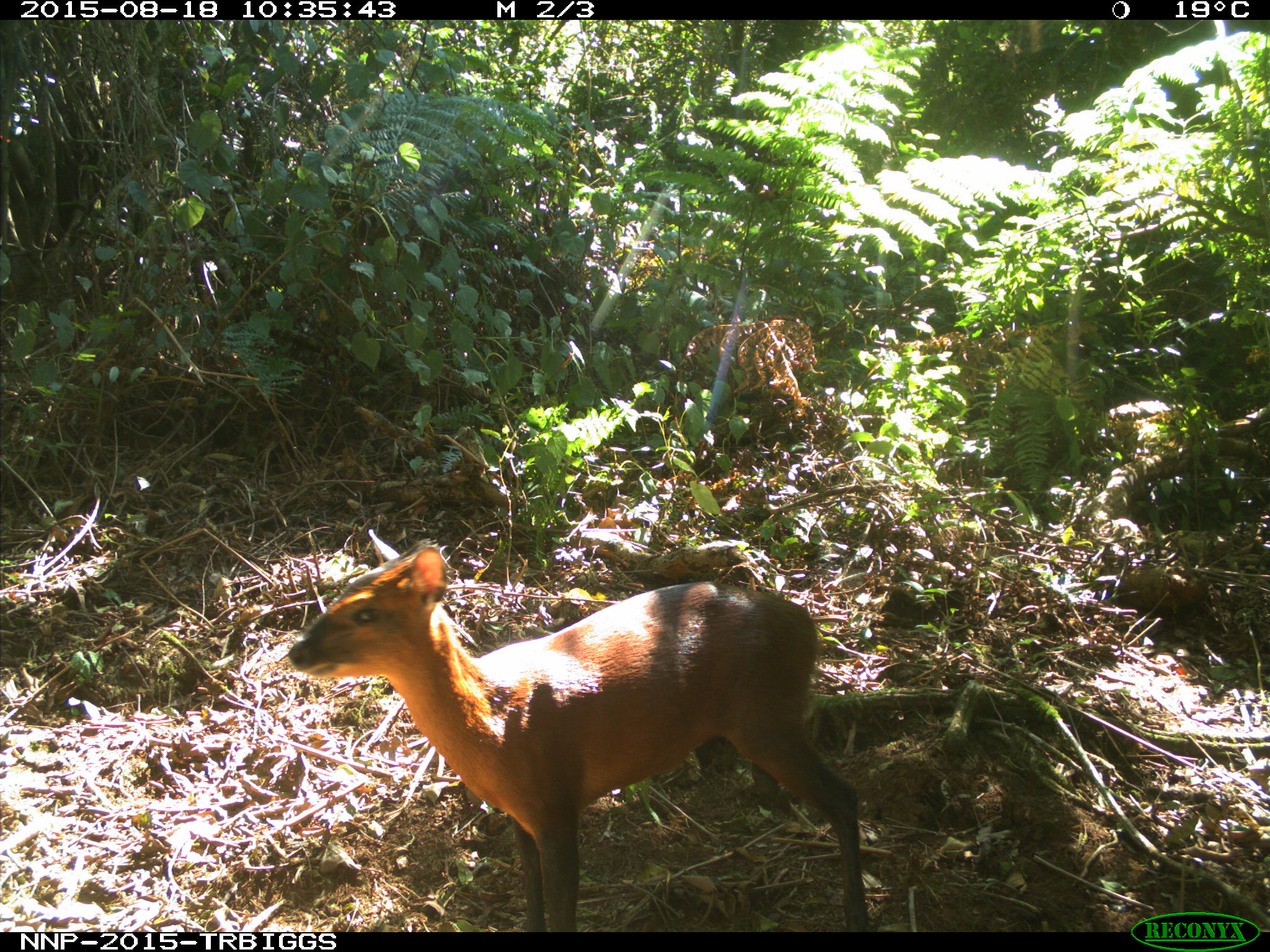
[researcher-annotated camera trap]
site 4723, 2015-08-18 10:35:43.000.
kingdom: Animalia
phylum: Chordata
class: Mammalia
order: Artiodactyla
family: Bovidae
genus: Cephalophus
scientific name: Cephalophus nigrifrons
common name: black-fronted duiker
Cephalophus nigrifrons (black-fronted duiker), count 1.